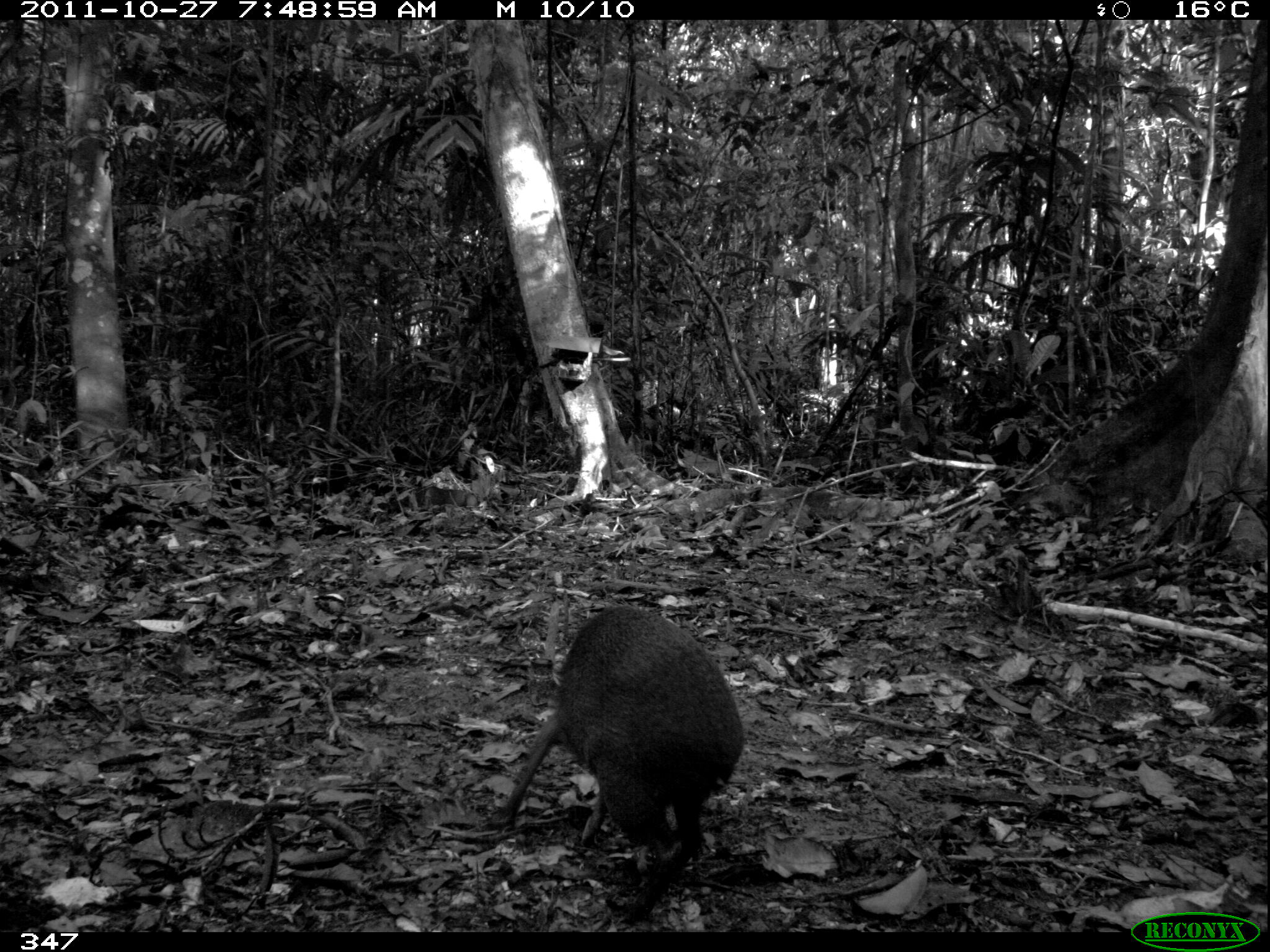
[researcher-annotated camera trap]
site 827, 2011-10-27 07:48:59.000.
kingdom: Animalia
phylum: Chordata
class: Mammalia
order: Rodentia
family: Dasyproctidae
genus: Dasyprocta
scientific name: Dasyprocta punctata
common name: central american agouti